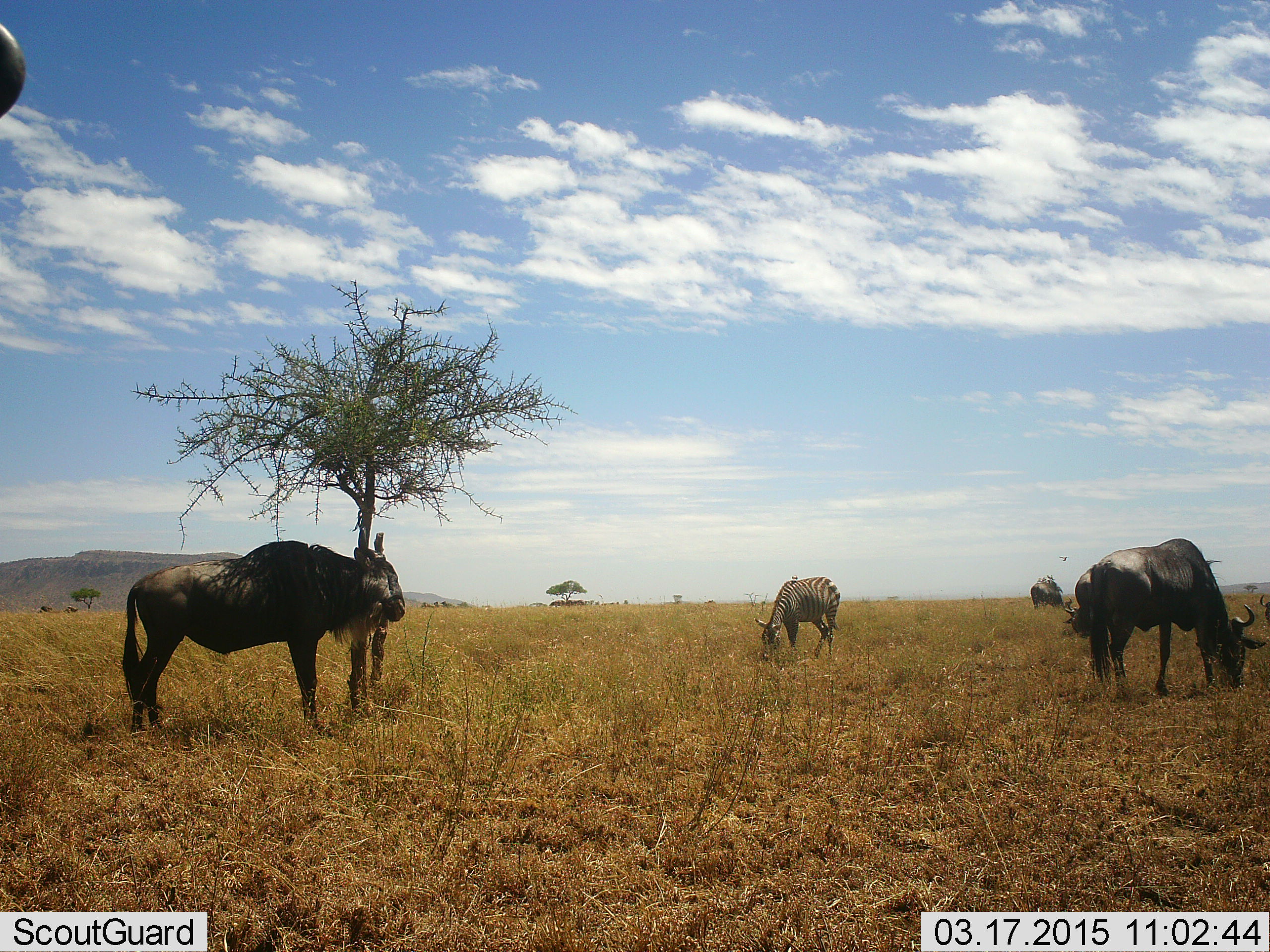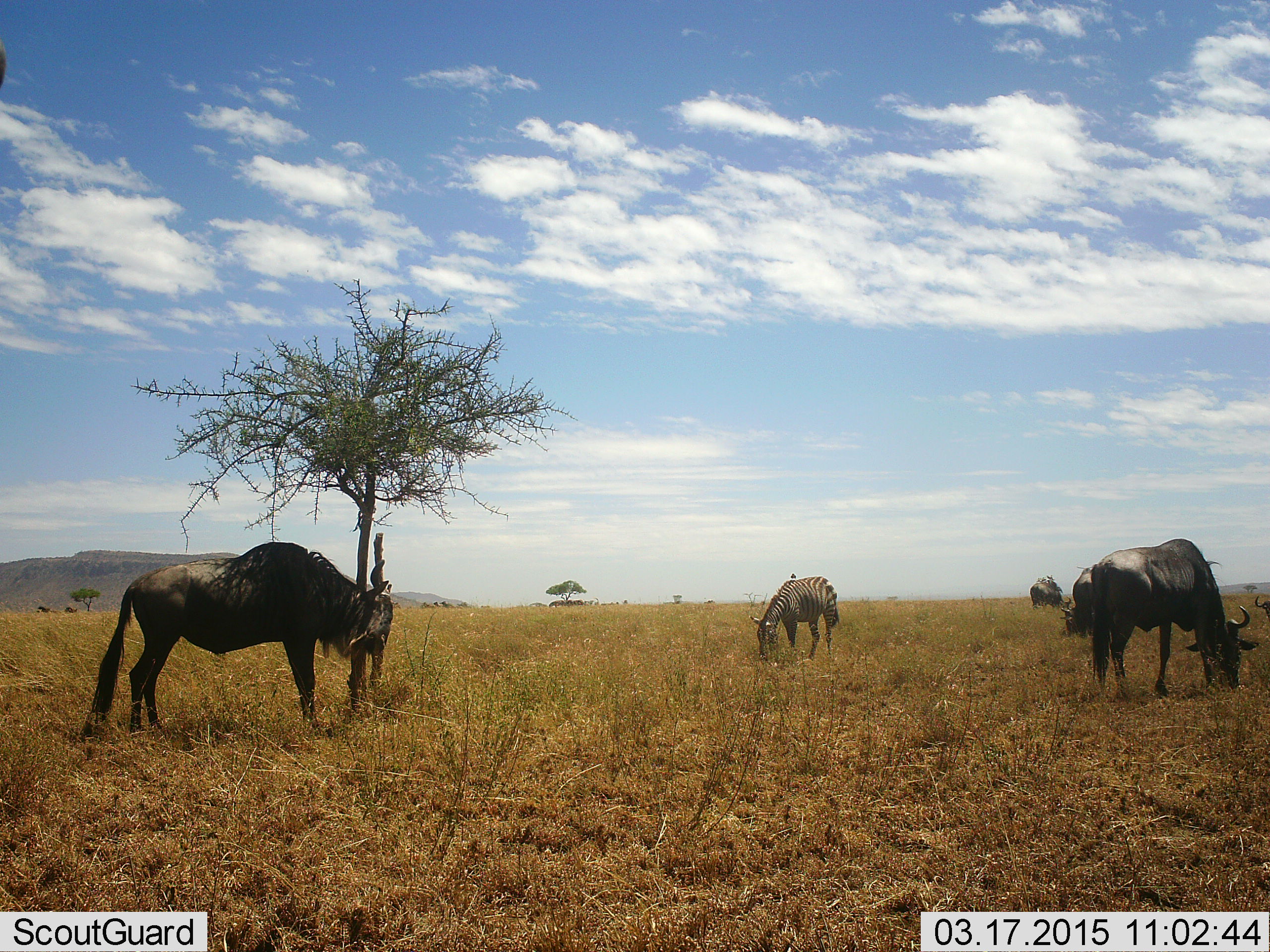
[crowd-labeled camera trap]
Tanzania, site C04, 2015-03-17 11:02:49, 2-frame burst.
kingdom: Animalia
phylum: Chordata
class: Mammalia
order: Artiodactyla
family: Bovidae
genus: Connochaetes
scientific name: Connochaetes taurinus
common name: blue wildebeest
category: wildebeest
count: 4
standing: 33%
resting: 0%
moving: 17%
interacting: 0%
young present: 0%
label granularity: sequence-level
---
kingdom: Animalia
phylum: Chordata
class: Mammalia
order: Perissodactyla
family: Equidae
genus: Equus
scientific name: Equus quagga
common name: plains zebra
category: zebra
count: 1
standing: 0%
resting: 0%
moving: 0%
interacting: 0%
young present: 0%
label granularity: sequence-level